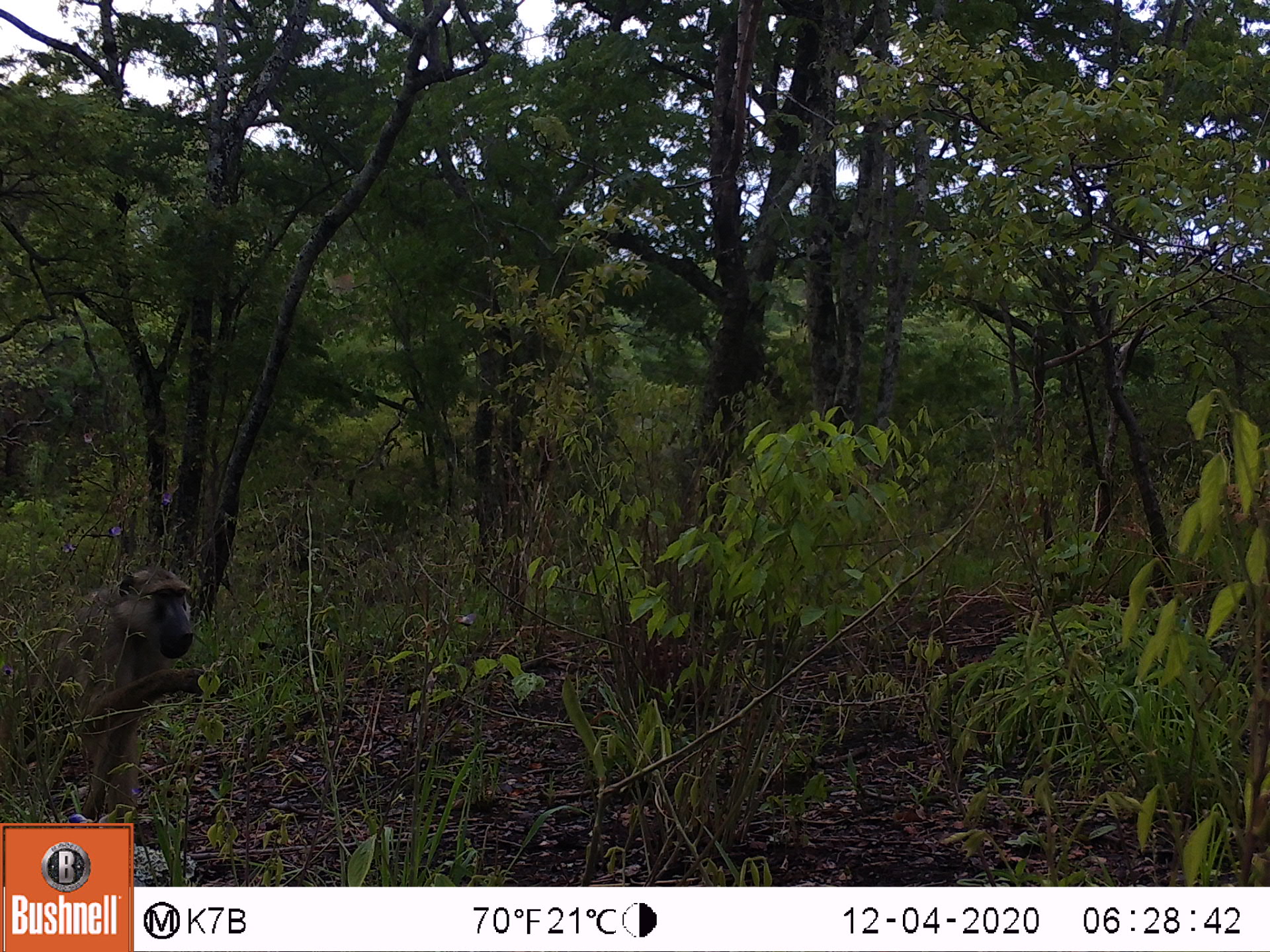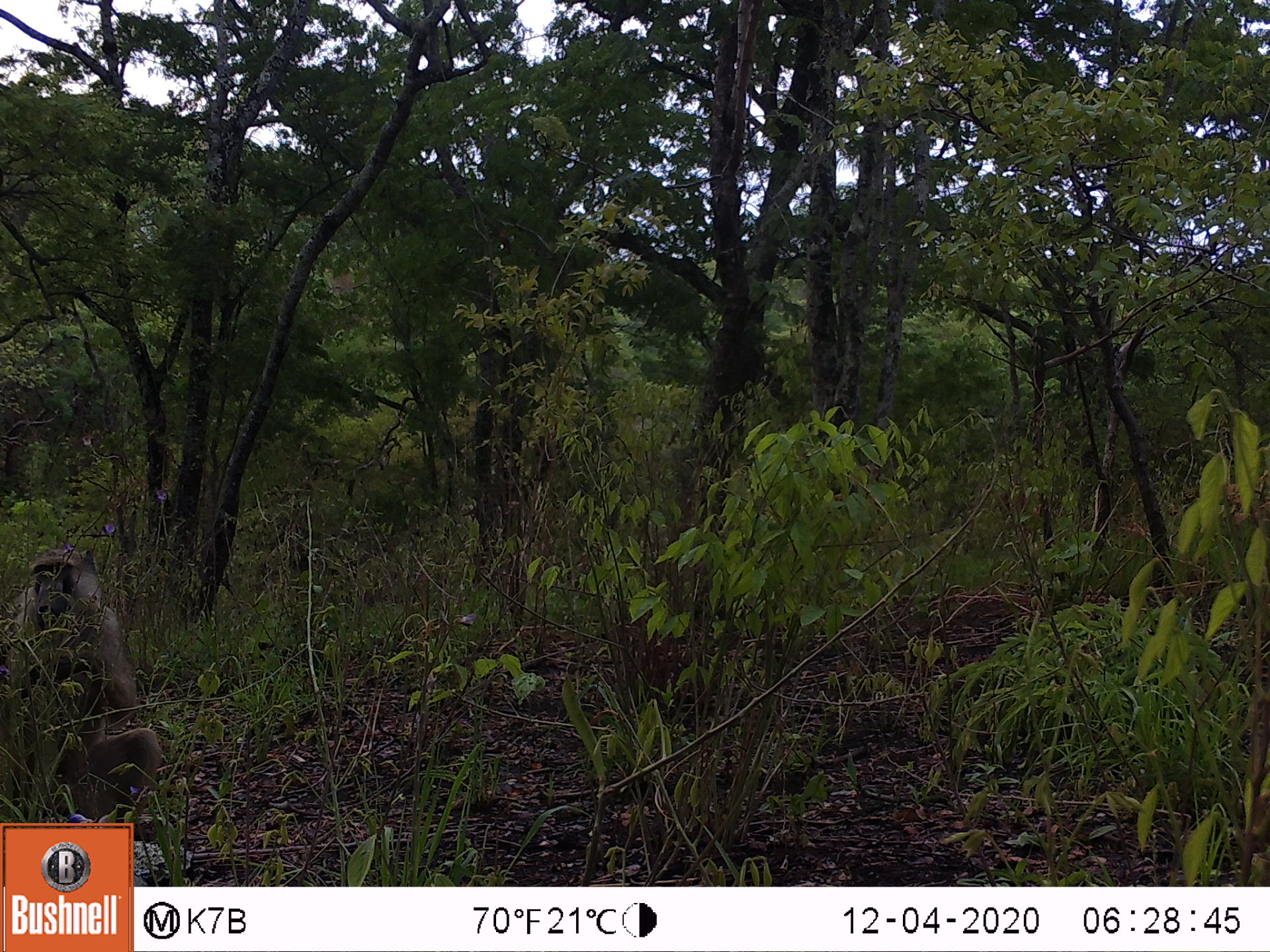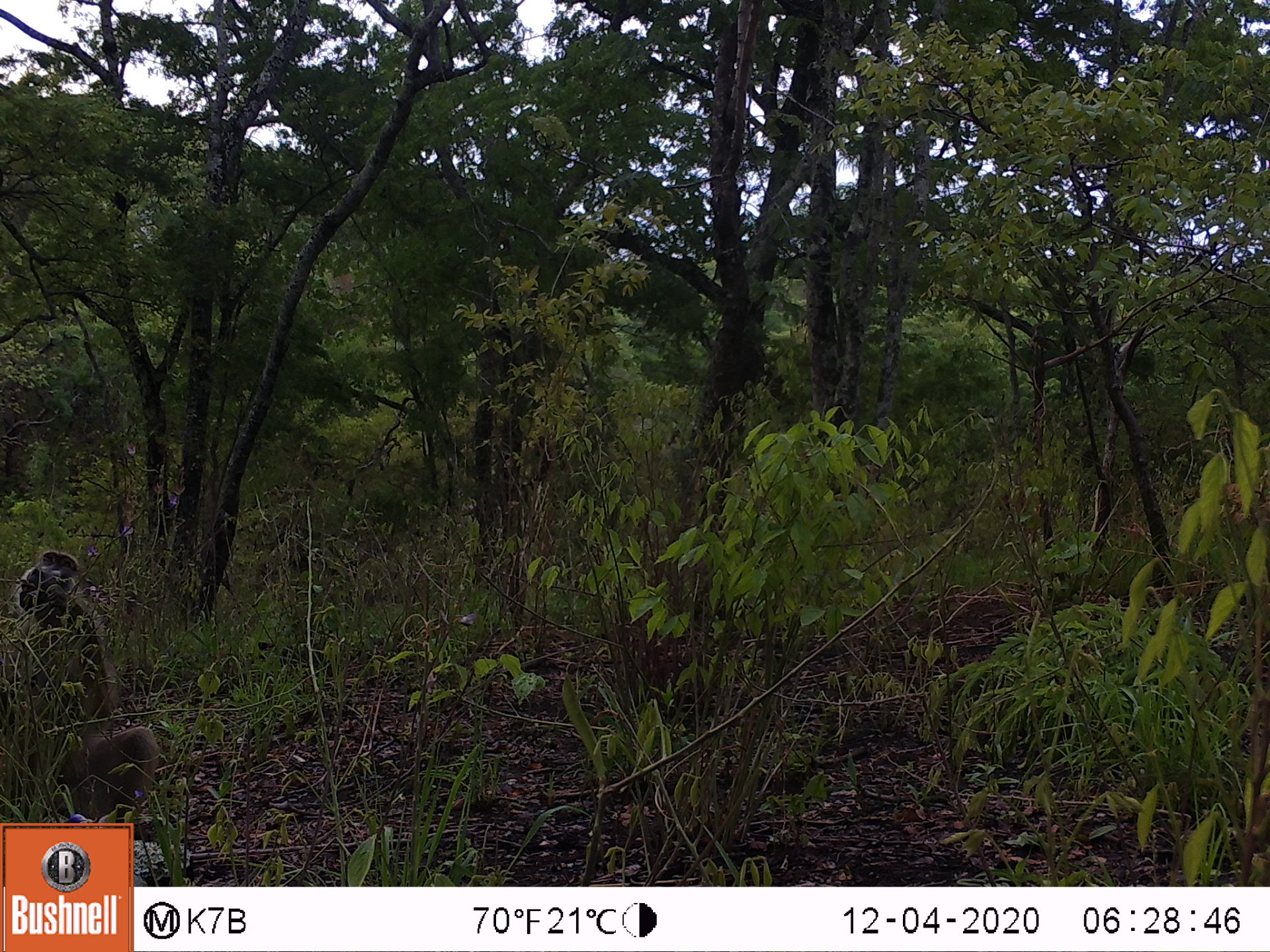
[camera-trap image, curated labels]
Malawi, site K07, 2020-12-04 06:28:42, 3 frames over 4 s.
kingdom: Animalia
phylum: Chordata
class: Mammalia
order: Primates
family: Cercopithecidae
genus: Papio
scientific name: Papio cynocephalus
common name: yellow baboon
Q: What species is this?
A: Yellow baboon (Papio cynocephalus).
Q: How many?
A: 1.